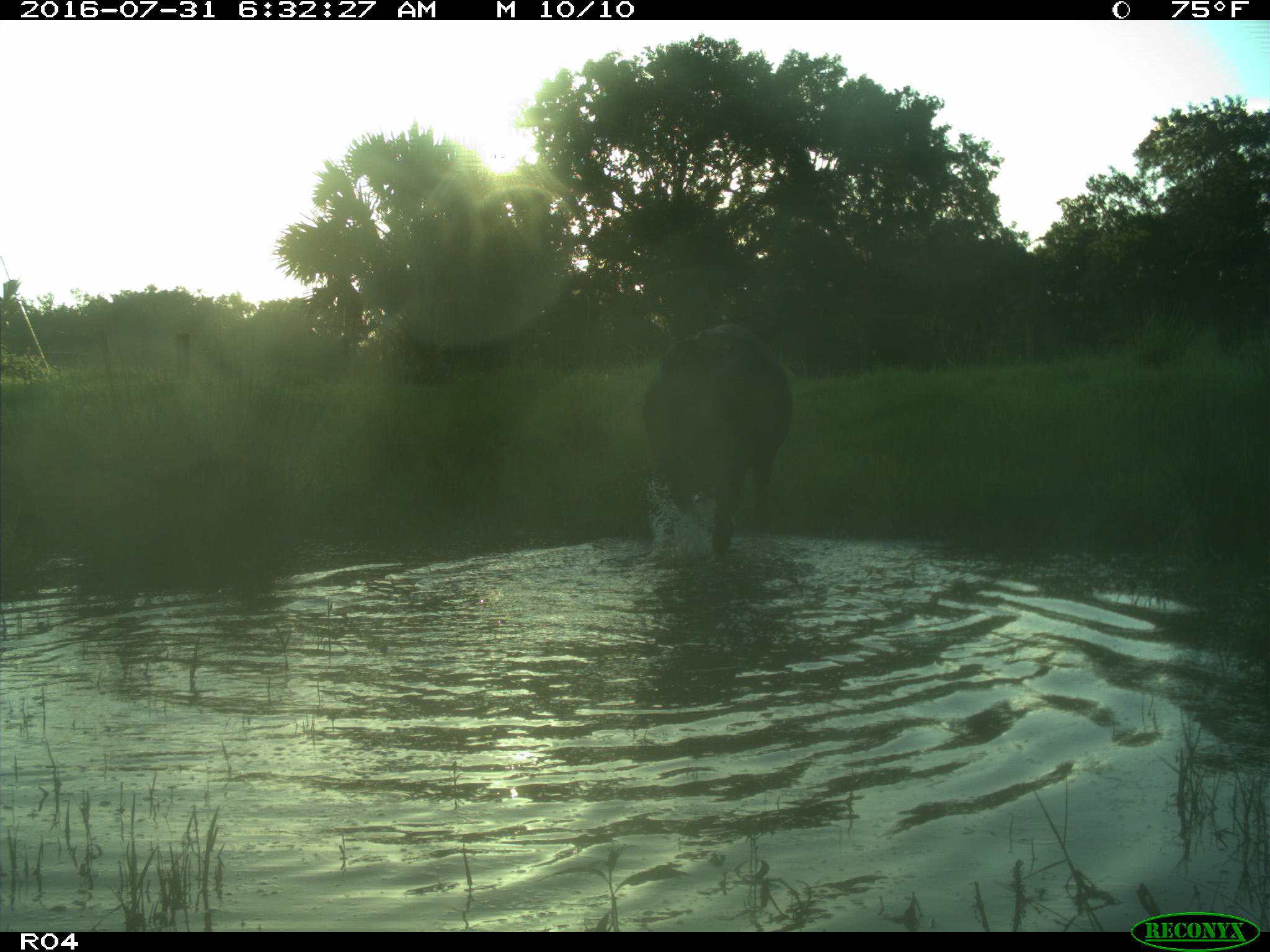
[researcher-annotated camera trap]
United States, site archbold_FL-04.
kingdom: Animalia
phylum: Chordata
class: Mammalia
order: Artiodactyla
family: Bovidae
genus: Bos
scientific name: Bos taurus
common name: domestic cow